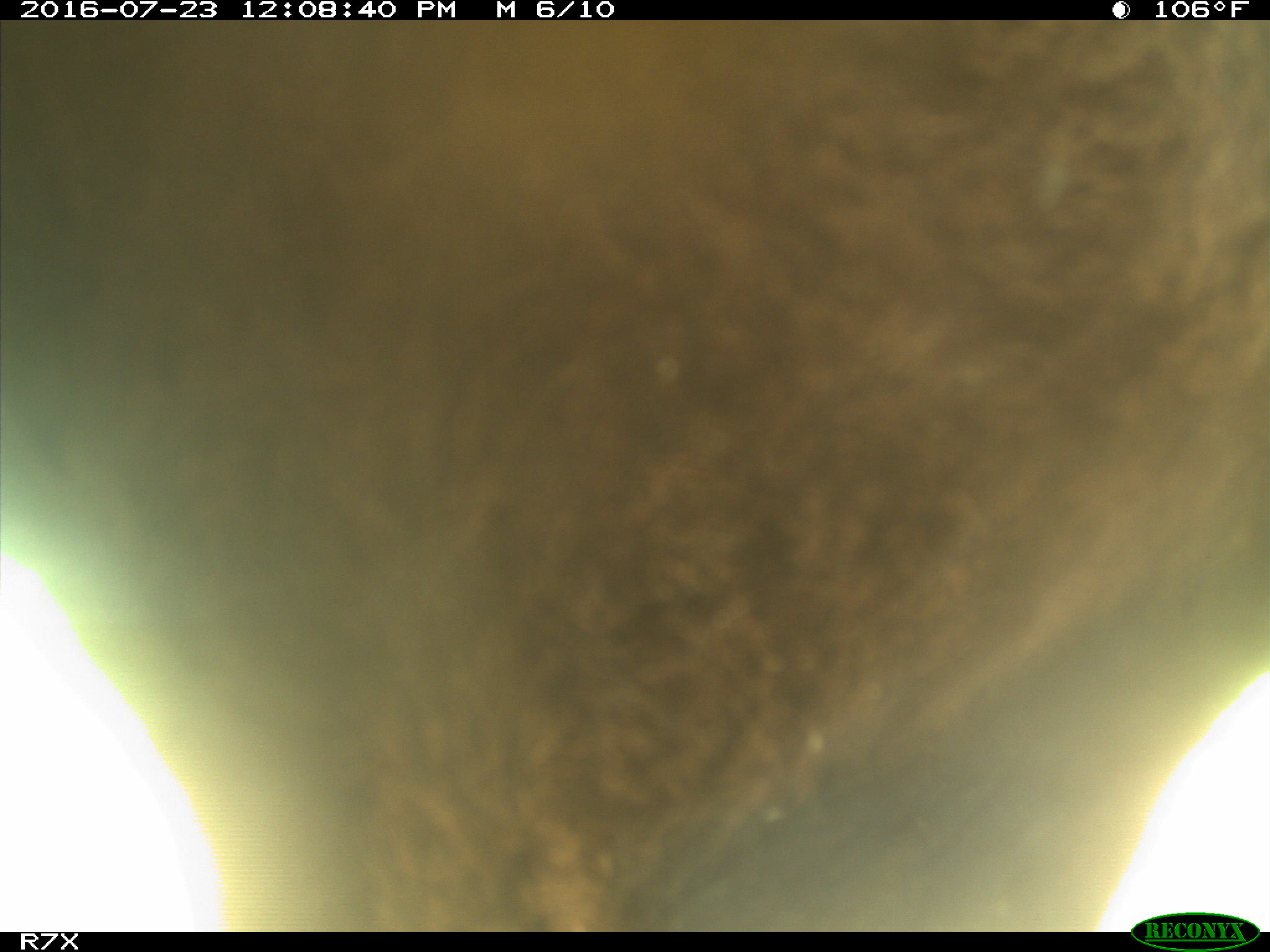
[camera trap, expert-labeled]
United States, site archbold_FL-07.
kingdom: Animalia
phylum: Chordata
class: Mammalia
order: Artiodactyla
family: Bovidae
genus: Bos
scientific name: Bos taurus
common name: domestic cow